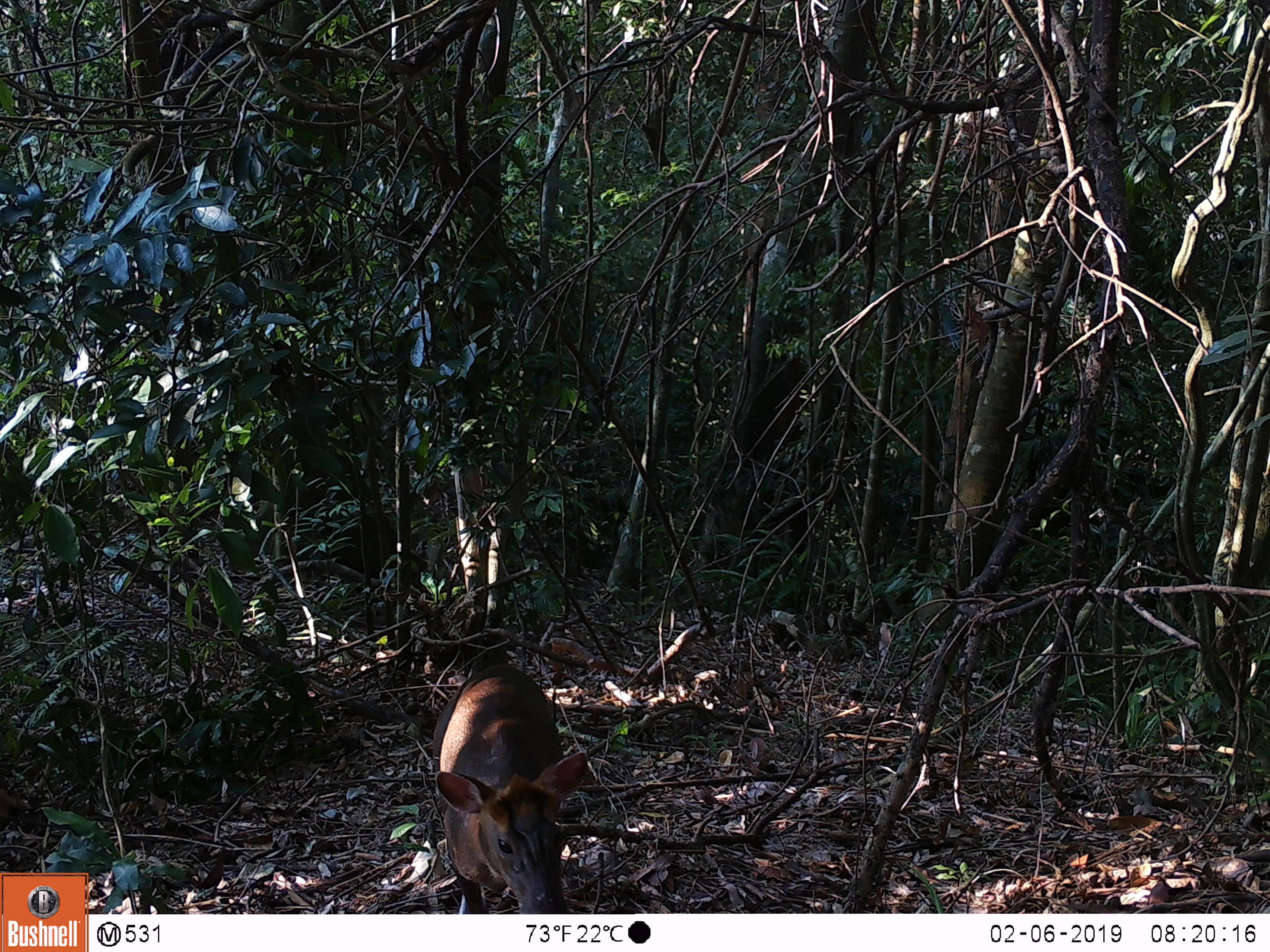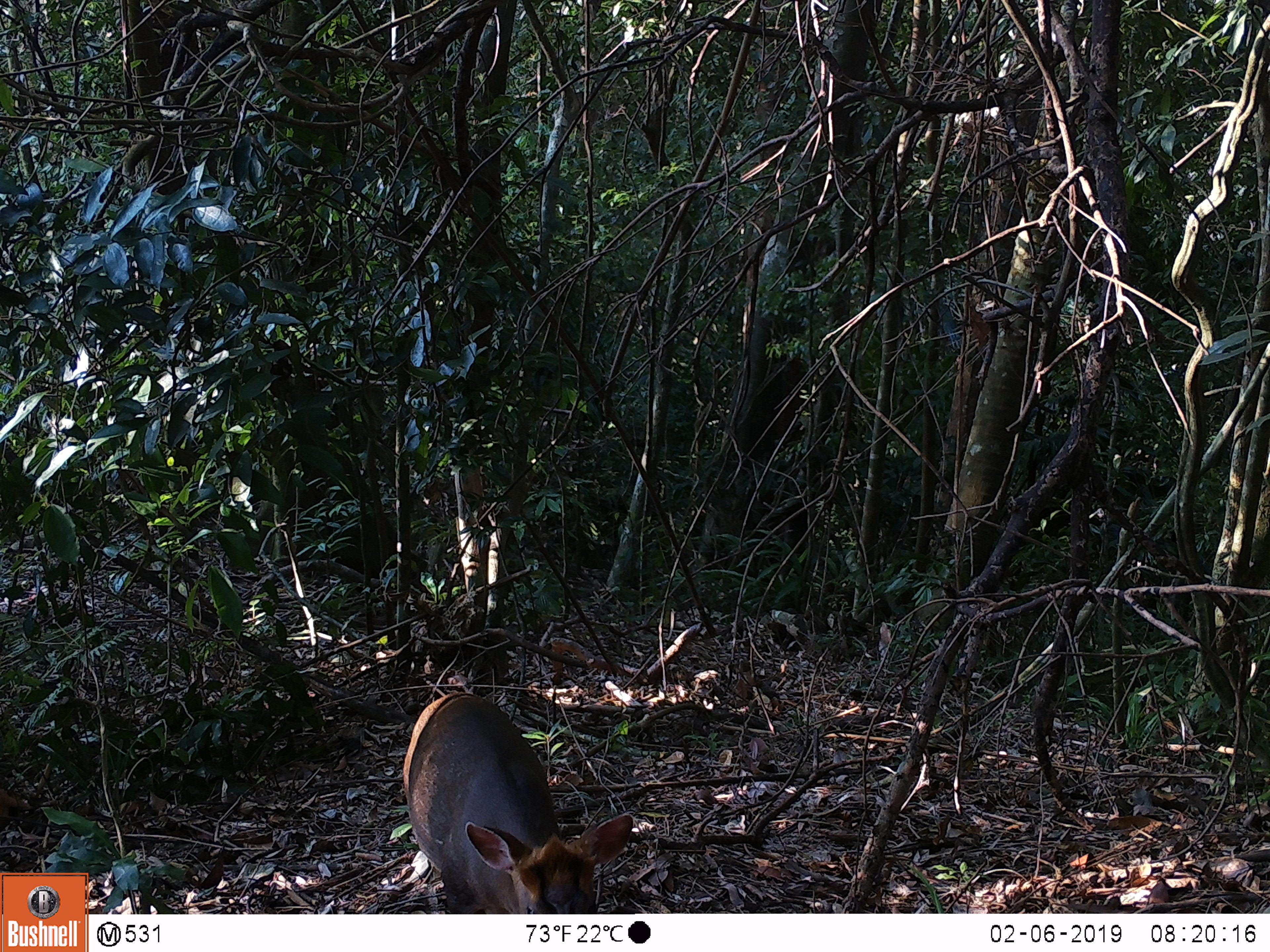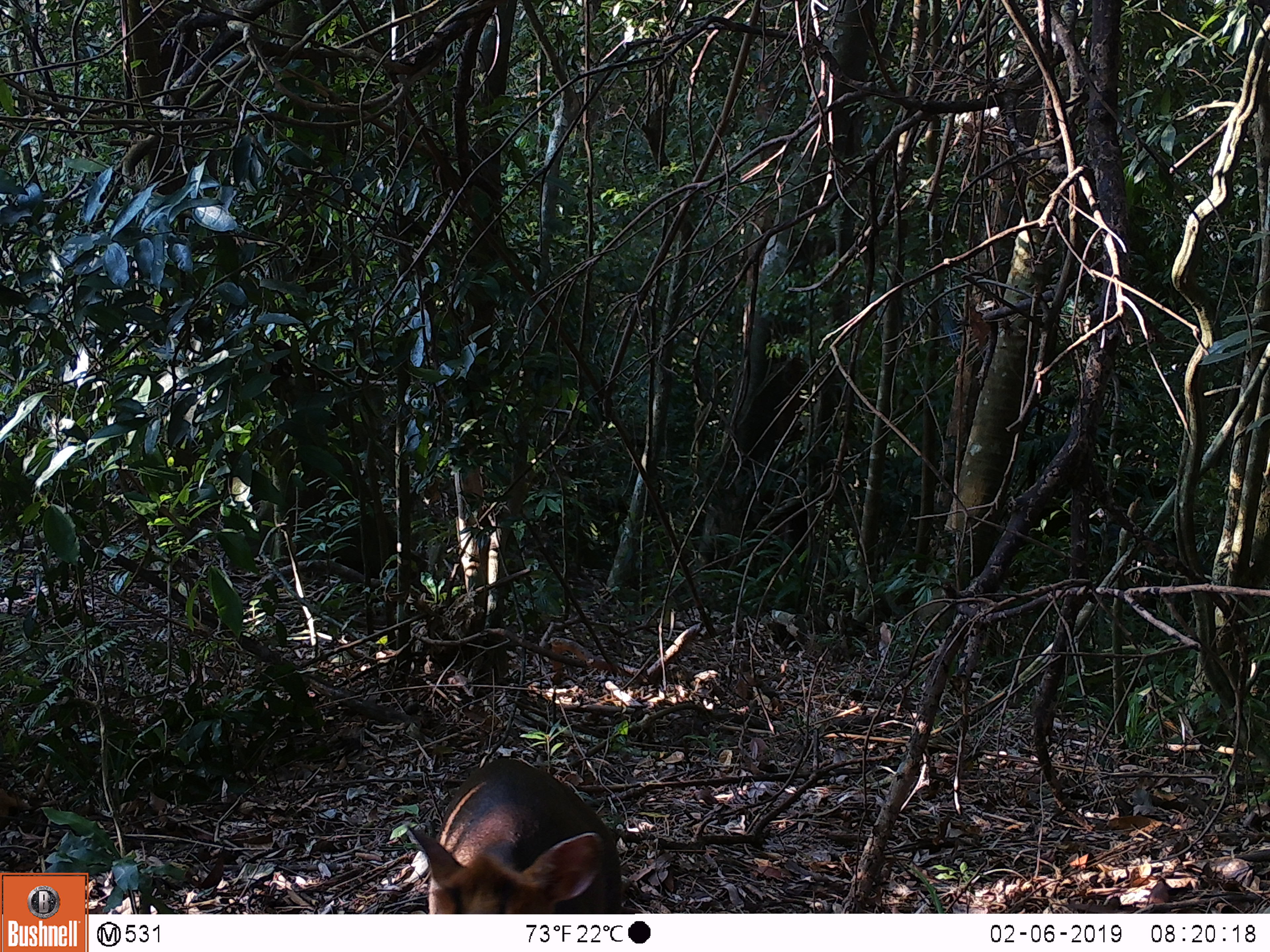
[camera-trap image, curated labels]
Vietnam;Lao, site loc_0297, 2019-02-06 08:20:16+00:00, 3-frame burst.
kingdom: Animalia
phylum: Chordata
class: Mammalia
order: Artiodactyla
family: Cervidae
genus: Muntiacus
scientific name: Muntiacus rooseveltorum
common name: roosevelt's muntjac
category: roosevelts muntjac group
Roosevelts muntjac group (roosevelt's muntjac) (Muntiacus rooseveltorum). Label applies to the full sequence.